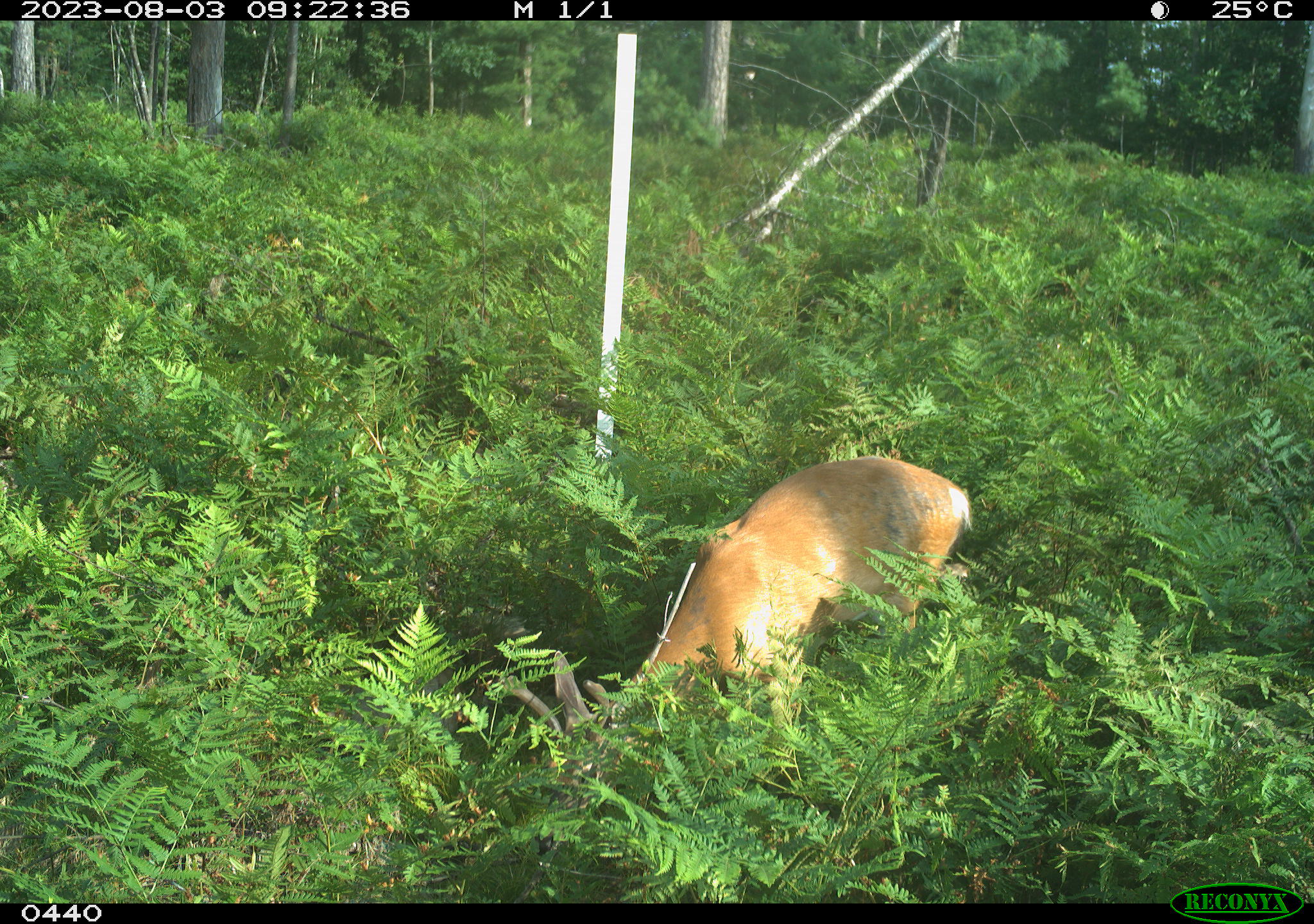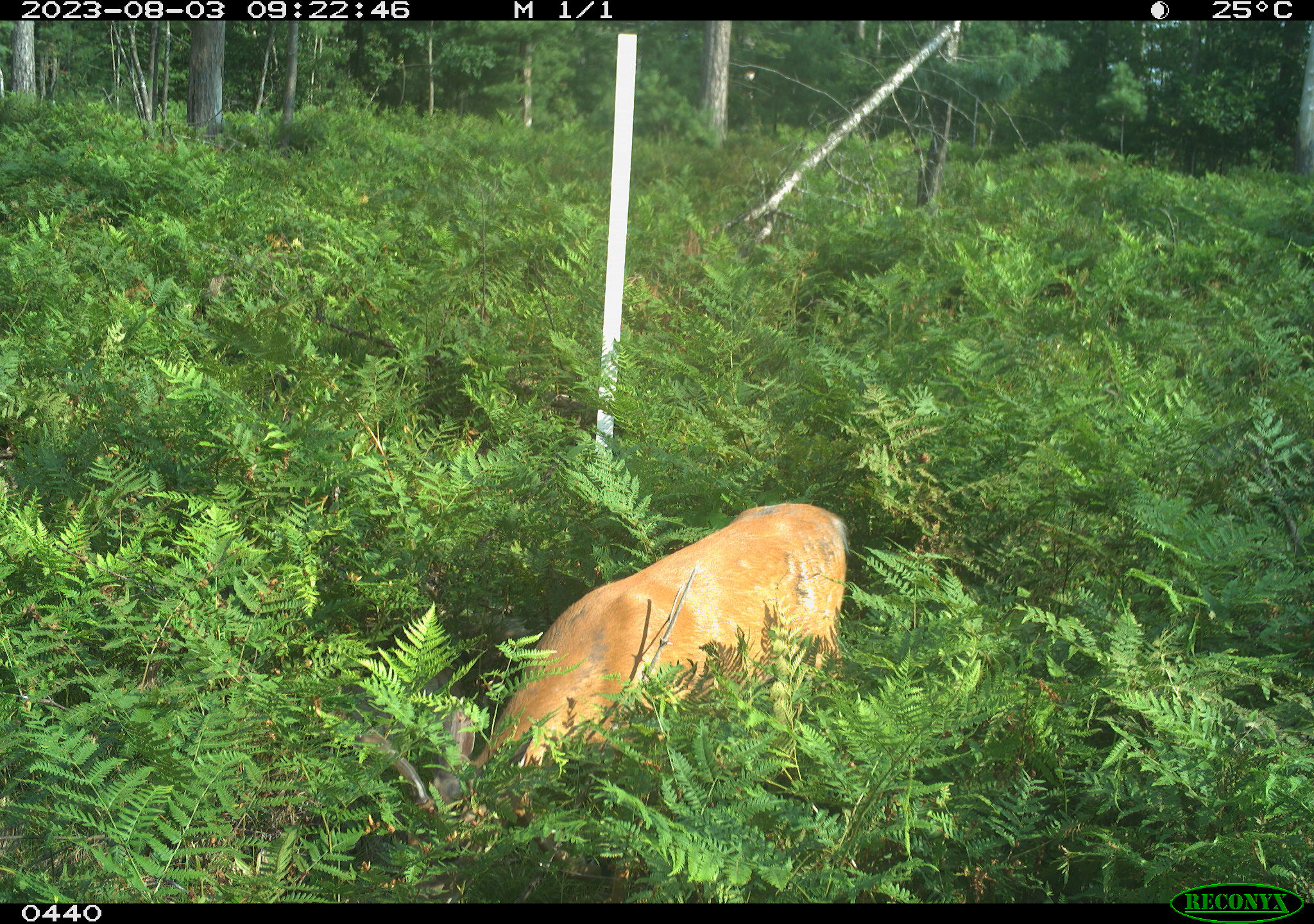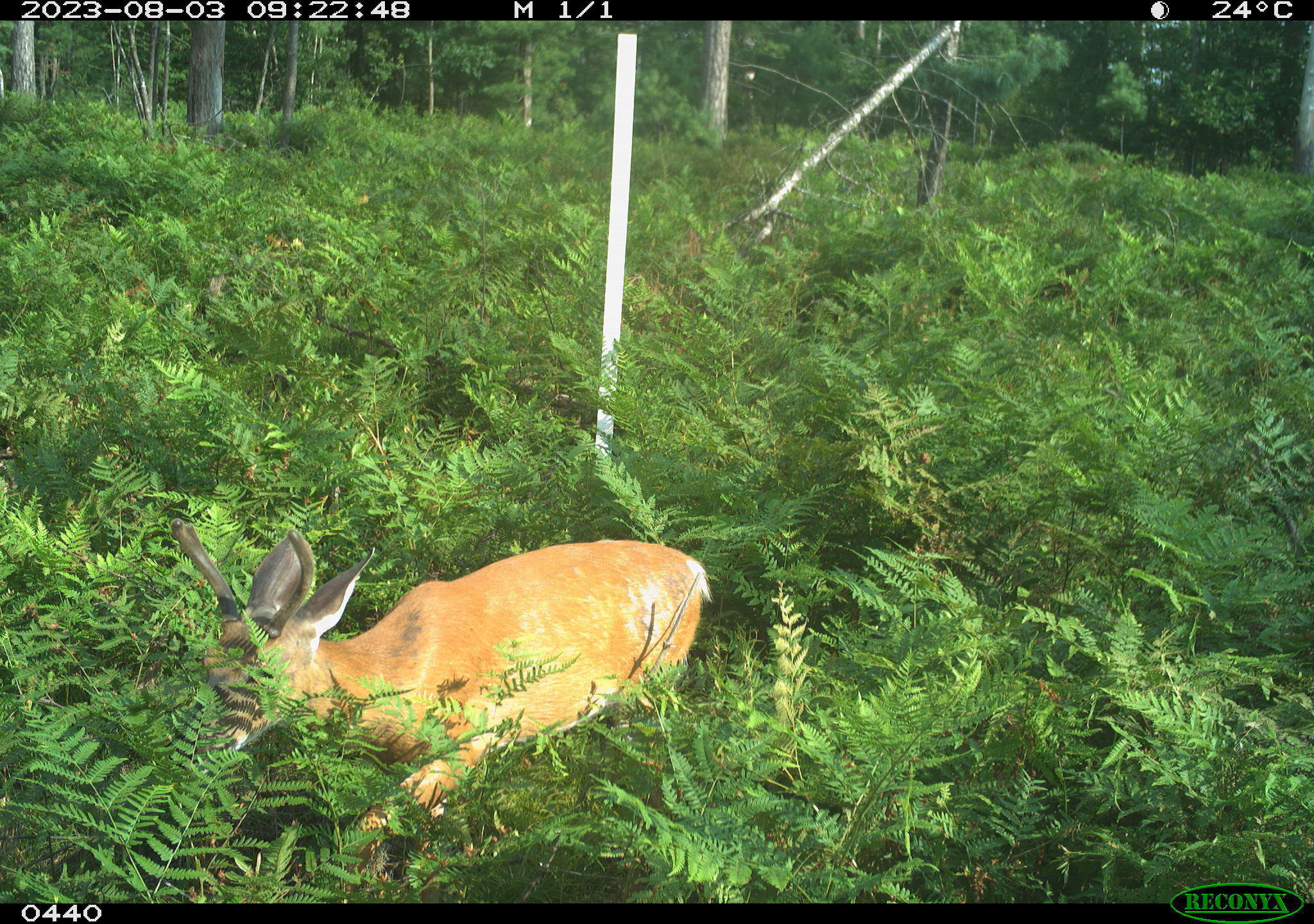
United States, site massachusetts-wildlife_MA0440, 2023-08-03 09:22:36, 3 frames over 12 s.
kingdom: Animalia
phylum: Chordata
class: Mammalia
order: Artiodactyla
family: Cervidae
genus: Odocoileus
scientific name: Odocoileus virginianus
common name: white-tailed deer